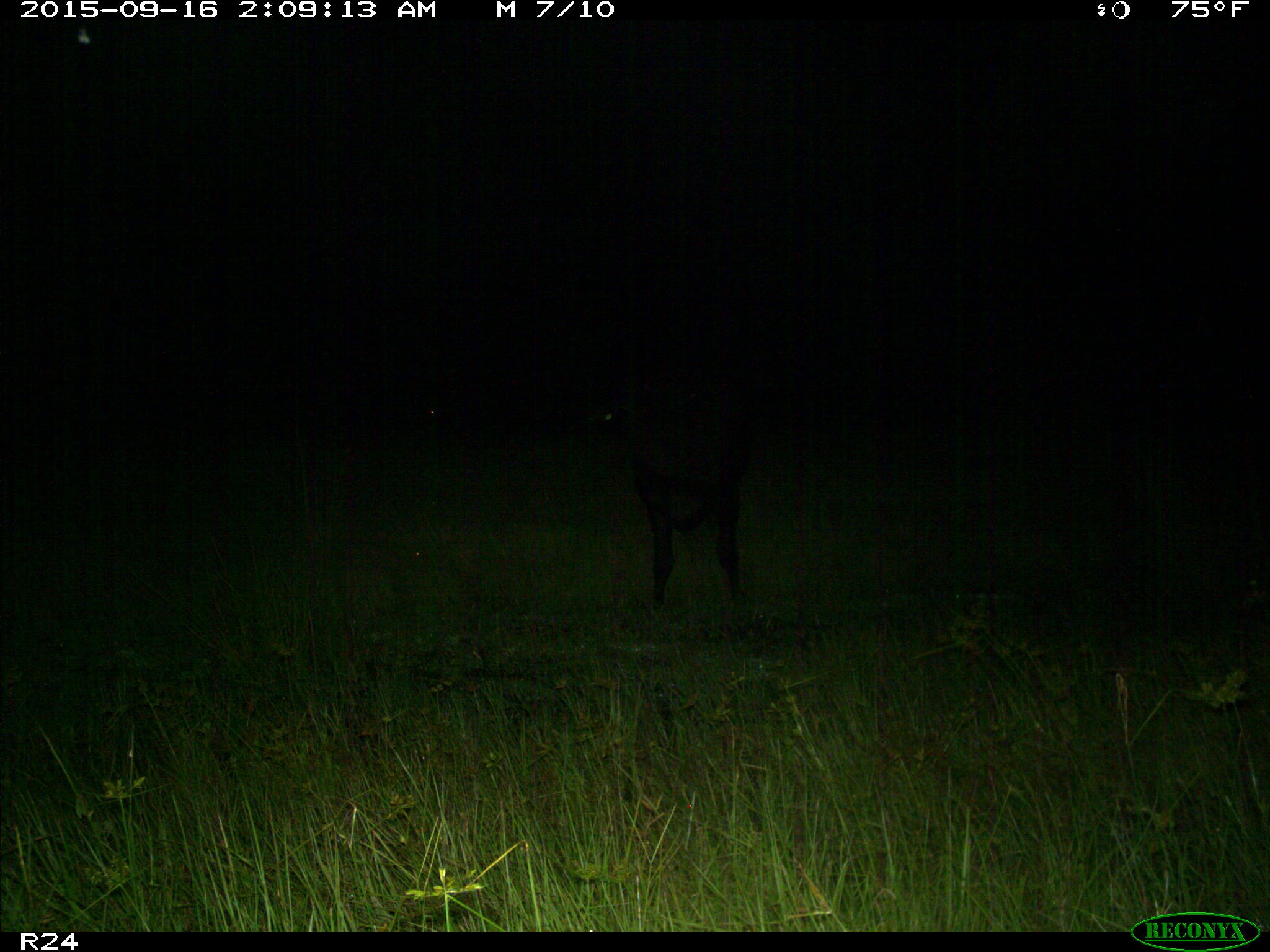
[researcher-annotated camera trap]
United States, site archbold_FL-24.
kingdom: Animalia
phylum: Chordata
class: Mammalia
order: Artiodactyla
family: Bovidae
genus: Bos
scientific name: Bos taurus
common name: domestic cow